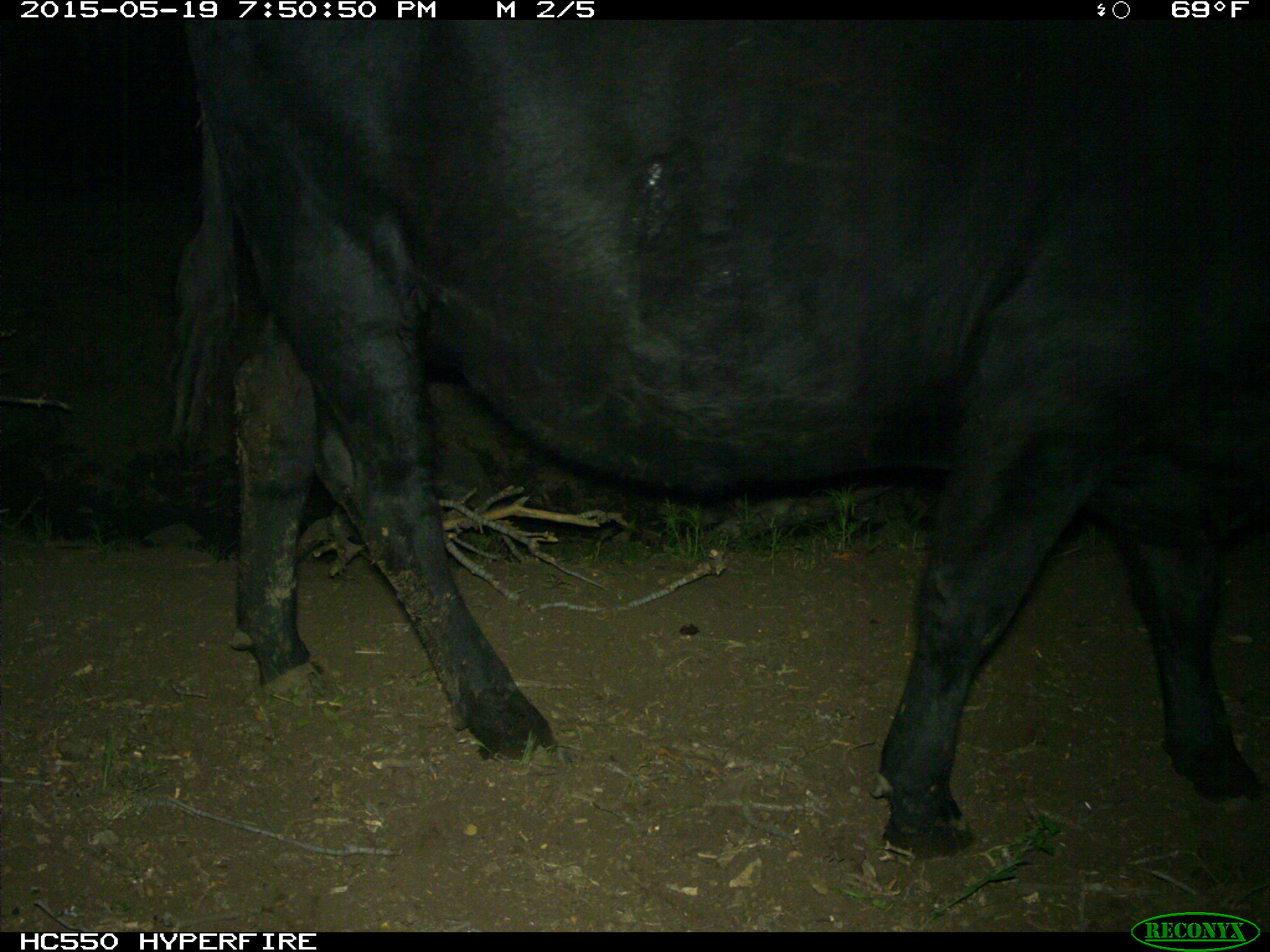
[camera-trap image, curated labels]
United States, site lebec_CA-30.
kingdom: Animalia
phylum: Chordata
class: Mammalia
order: Artiodactyla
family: Bovidae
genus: Bos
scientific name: Bos taurus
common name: domestic cow